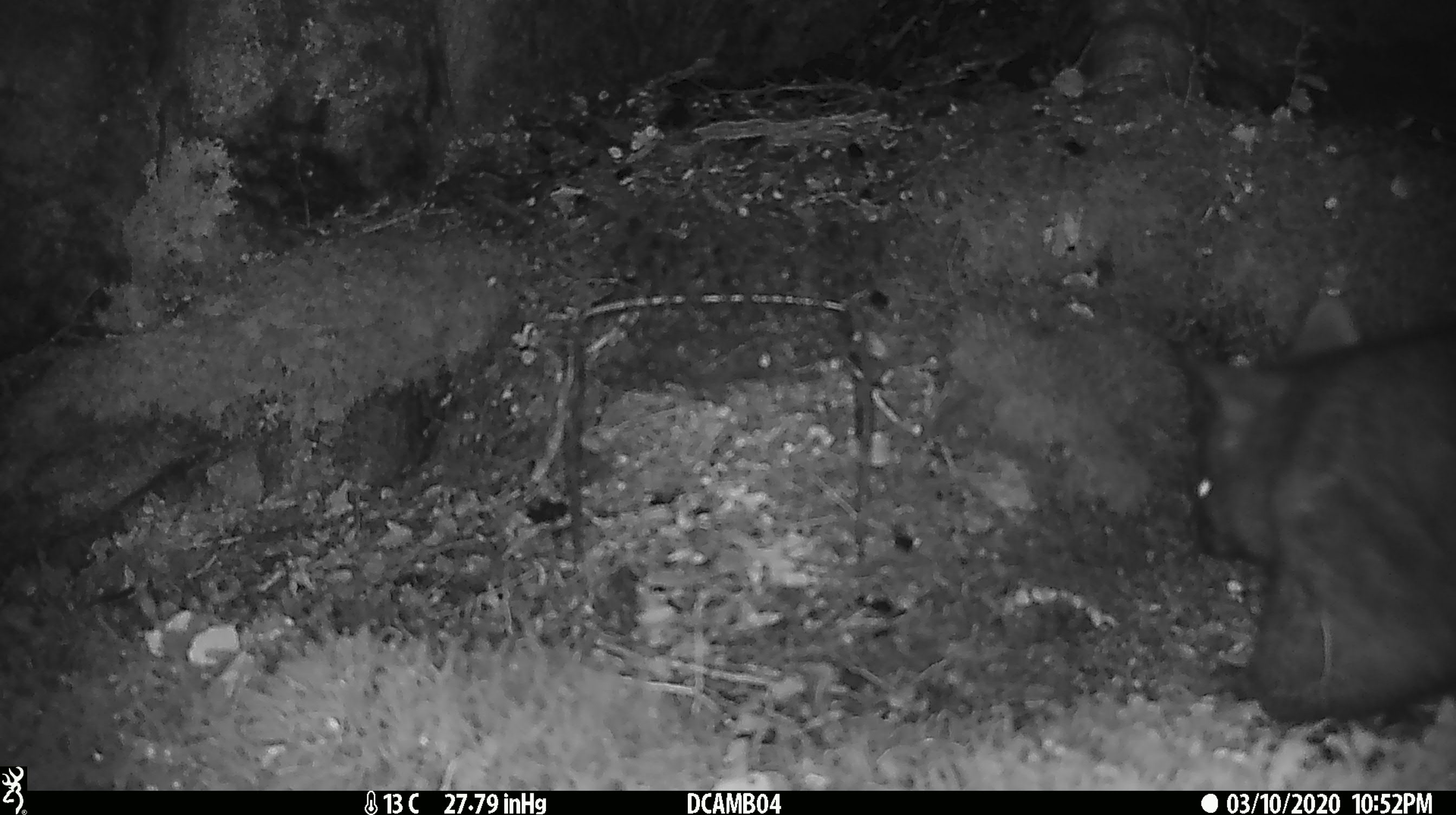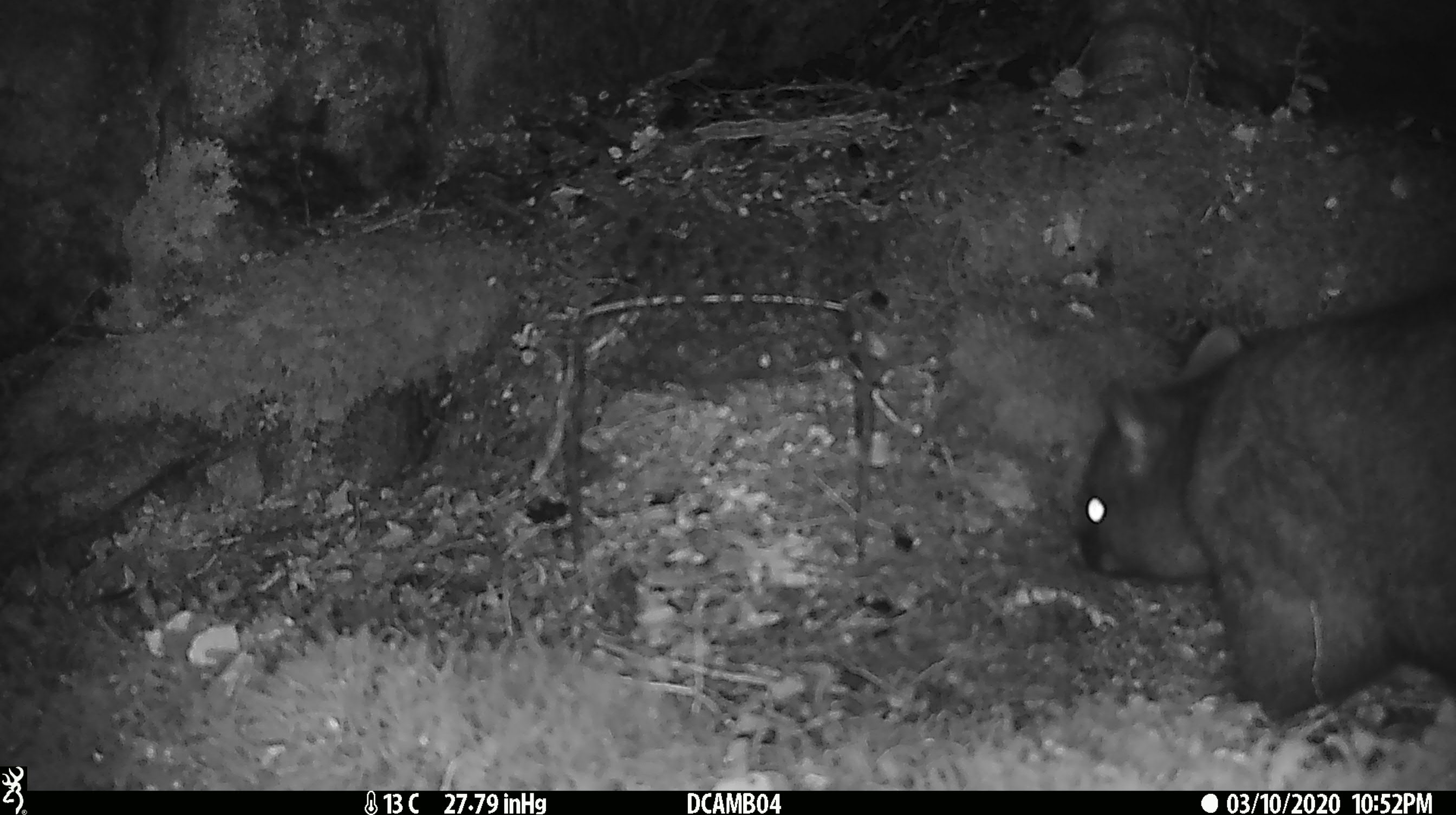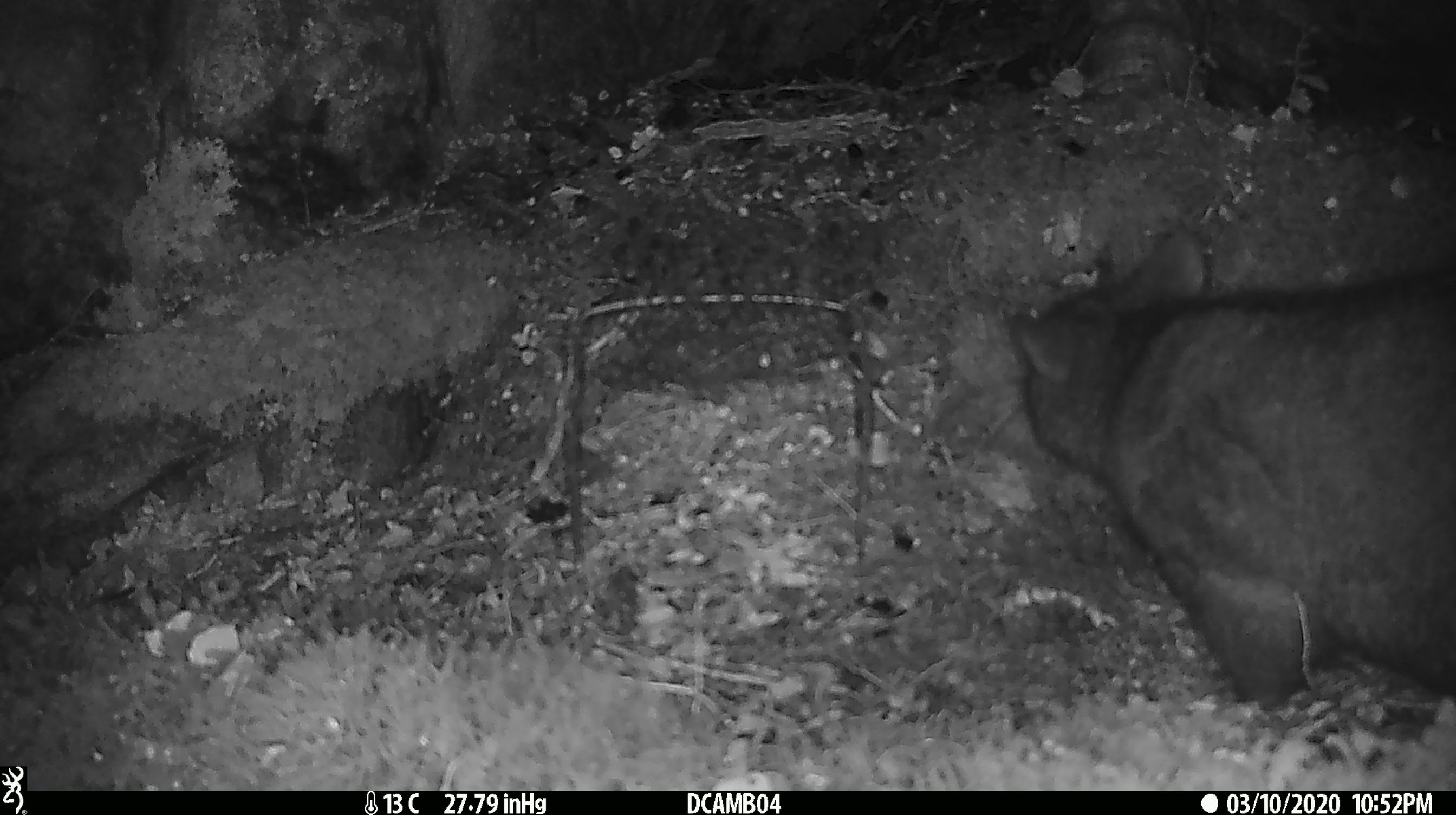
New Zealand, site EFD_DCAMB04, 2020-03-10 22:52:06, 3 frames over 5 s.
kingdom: Animalia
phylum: Chordata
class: Mammalia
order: Diprotodontia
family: Phalangeridae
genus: Trichosurus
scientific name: Trichosurus vulpecula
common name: common brushtail possum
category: possum